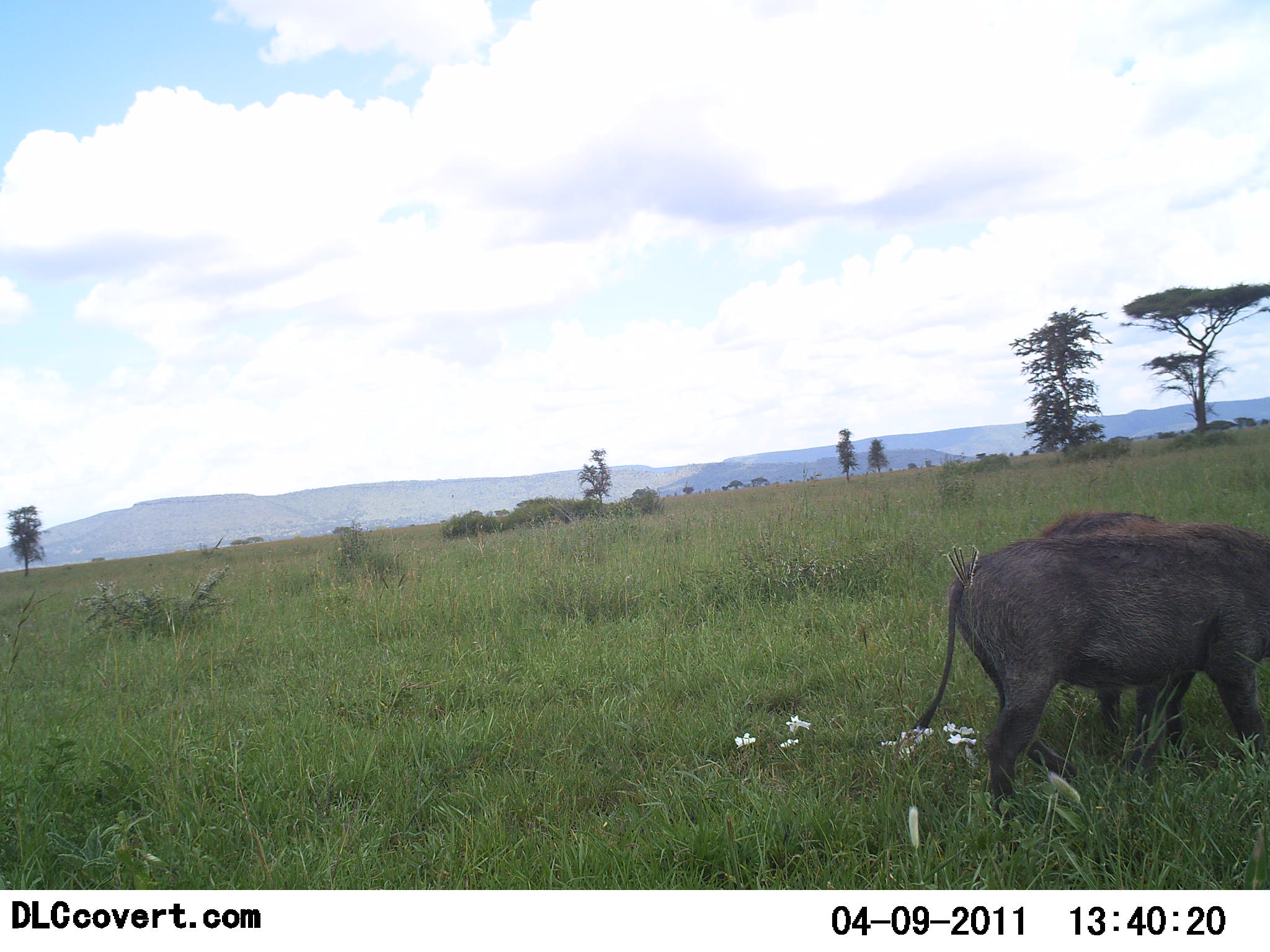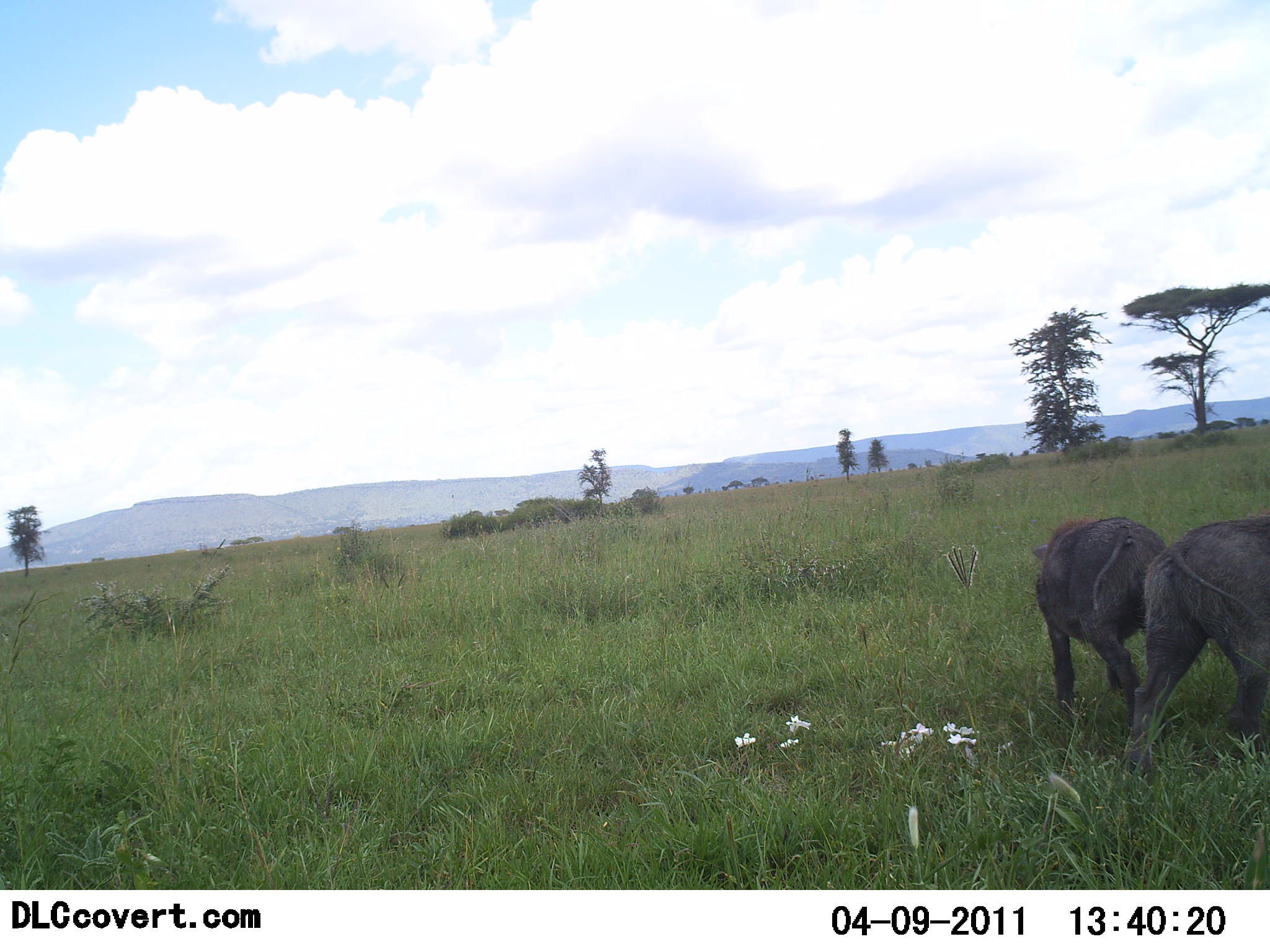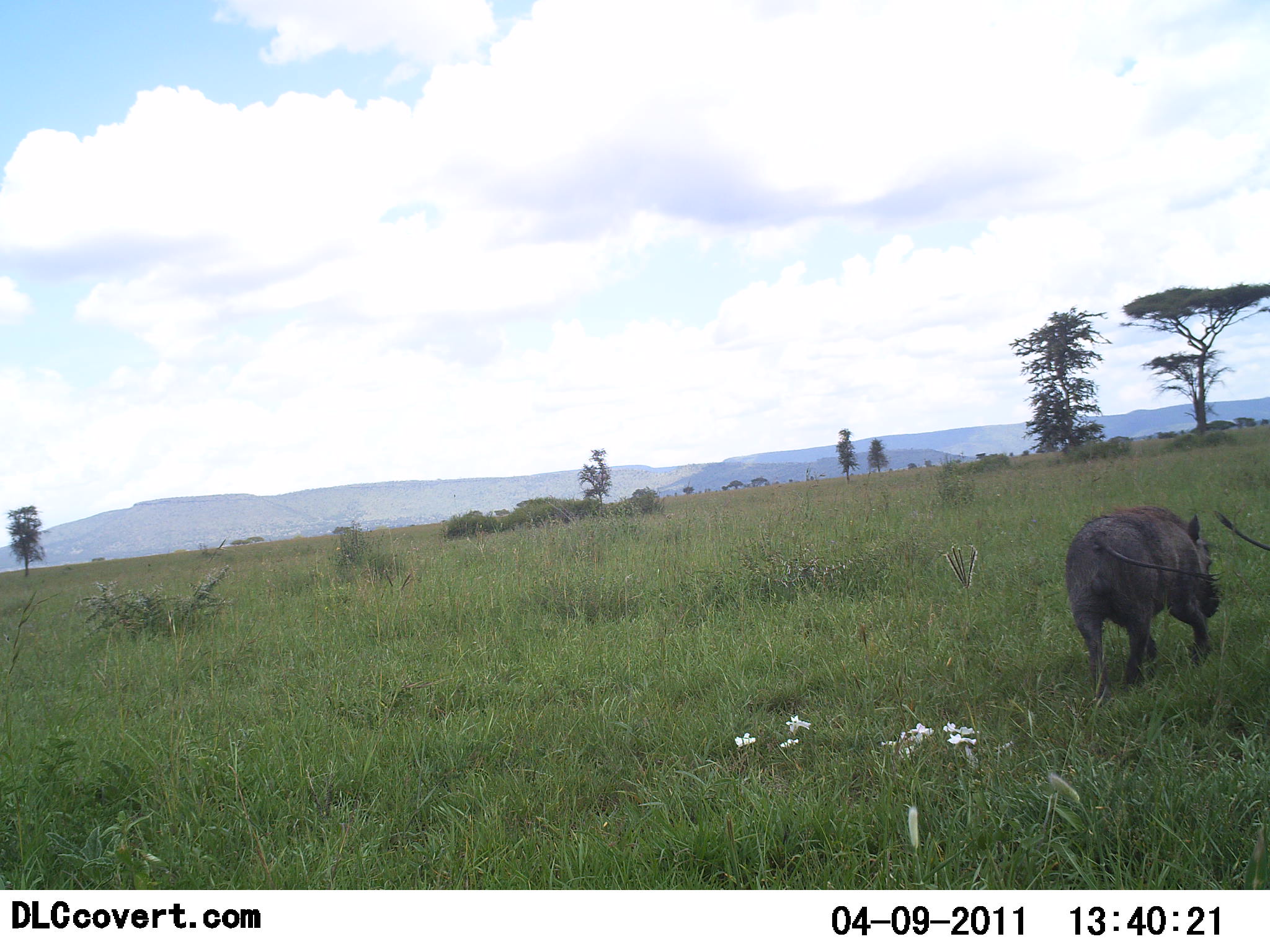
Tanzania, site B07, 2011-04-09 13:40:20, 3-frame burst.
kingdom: Animalia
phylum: Chordata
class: Mammalia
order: Artiodactyla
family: Suidae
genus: Phacochoerus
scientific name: Phacochoerus africanus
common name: warthog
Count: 2.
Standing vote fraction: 17%.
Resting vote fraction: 0%.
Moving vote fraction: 75%.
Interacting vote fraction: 0%.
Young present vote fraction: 0%.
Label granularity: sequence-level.